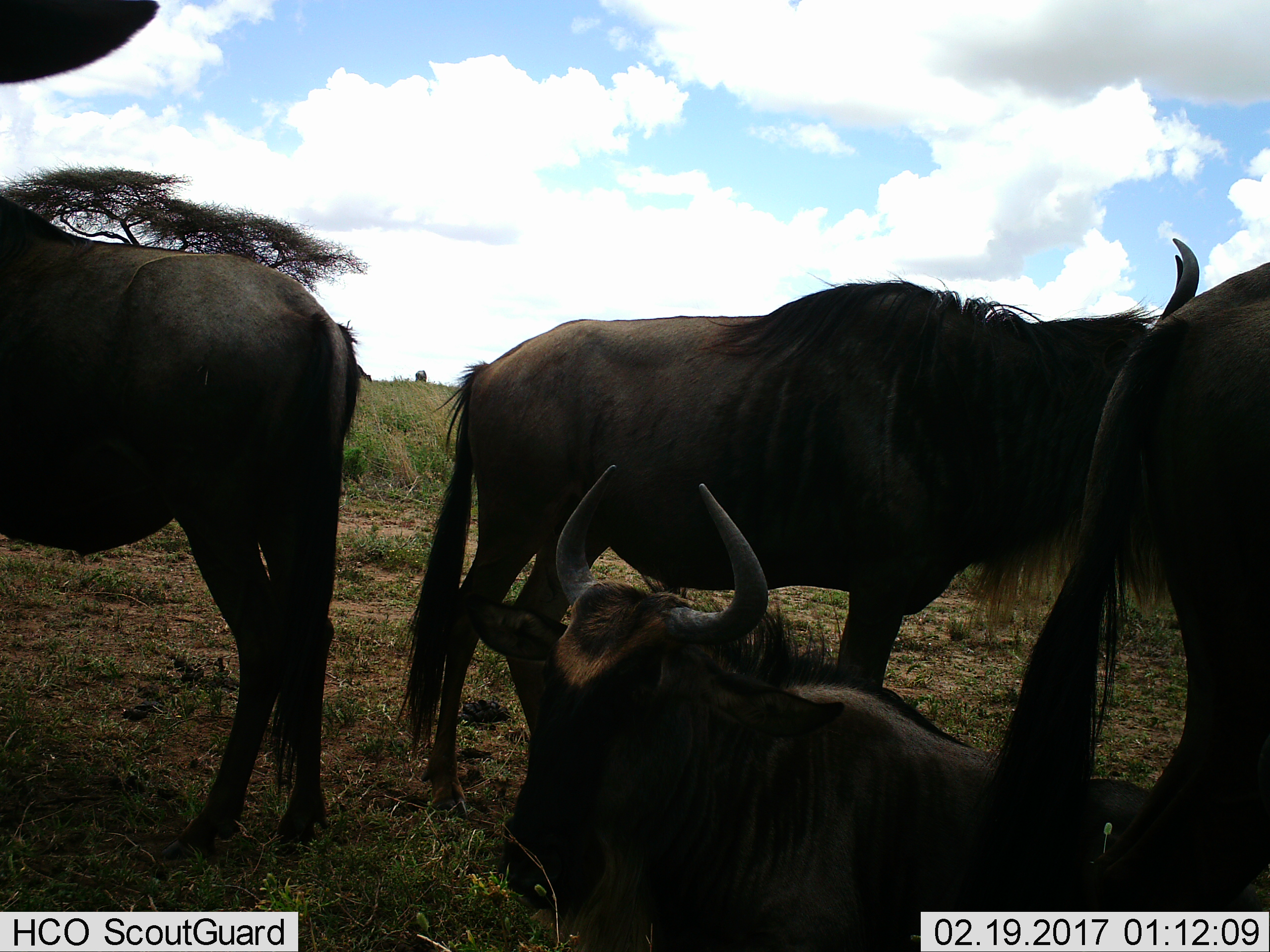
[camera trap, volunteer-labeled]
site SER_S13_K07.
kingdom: Animalia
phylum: Chordata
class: Mammalia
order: Artiodactyla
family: Bovidae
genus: Connochaetes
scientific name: Connochaetes taurinus taurinus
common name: blue wildebeest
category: wildebeestblue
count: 4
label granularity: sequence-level